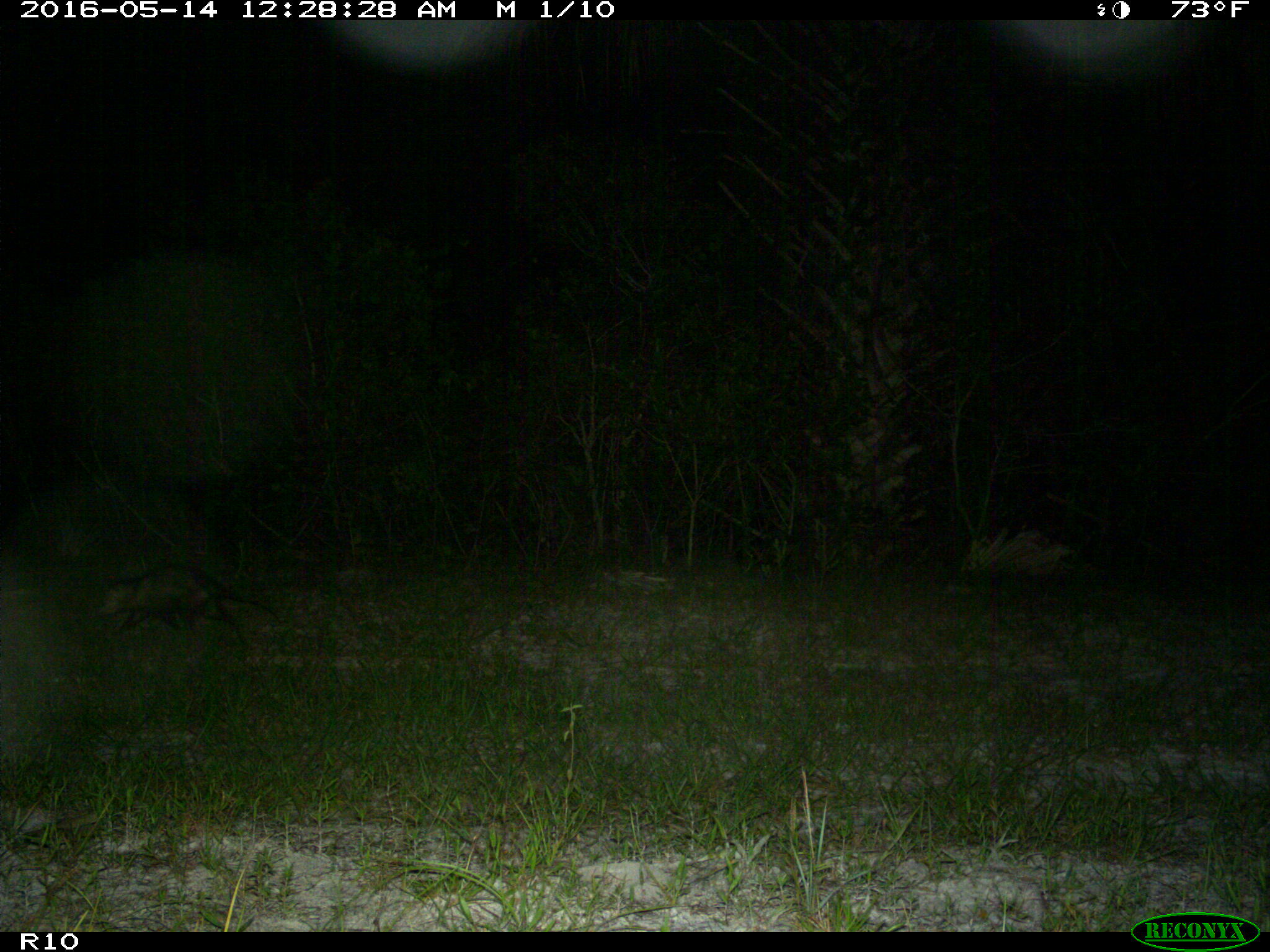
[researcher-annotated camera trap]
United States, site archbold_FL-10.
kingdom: Animalia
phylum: Chordata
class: Mammalia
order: Didelphimorphia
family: Didelphidae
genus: Didelphis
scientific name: Didelphis virginiana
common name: virginia opossum